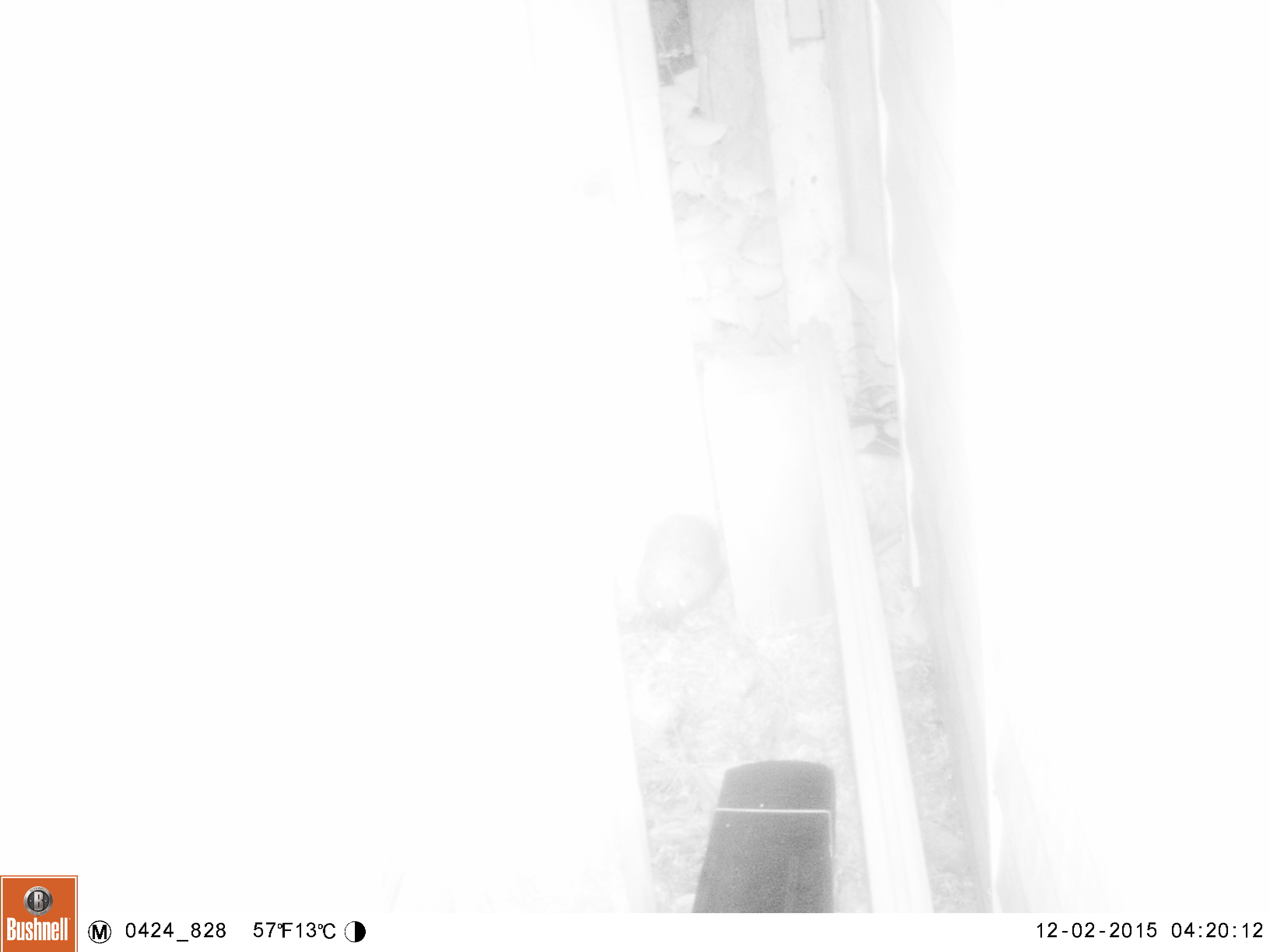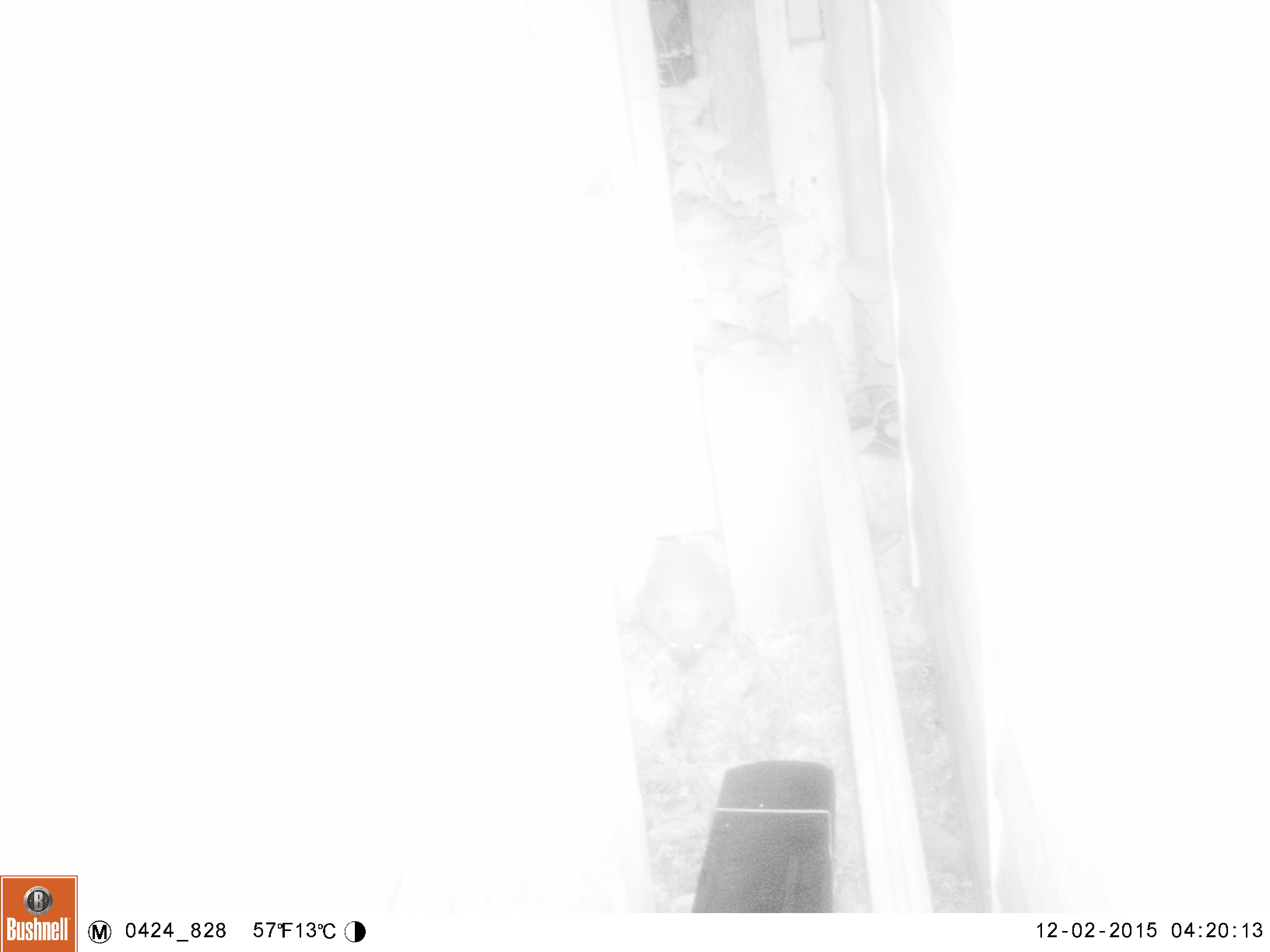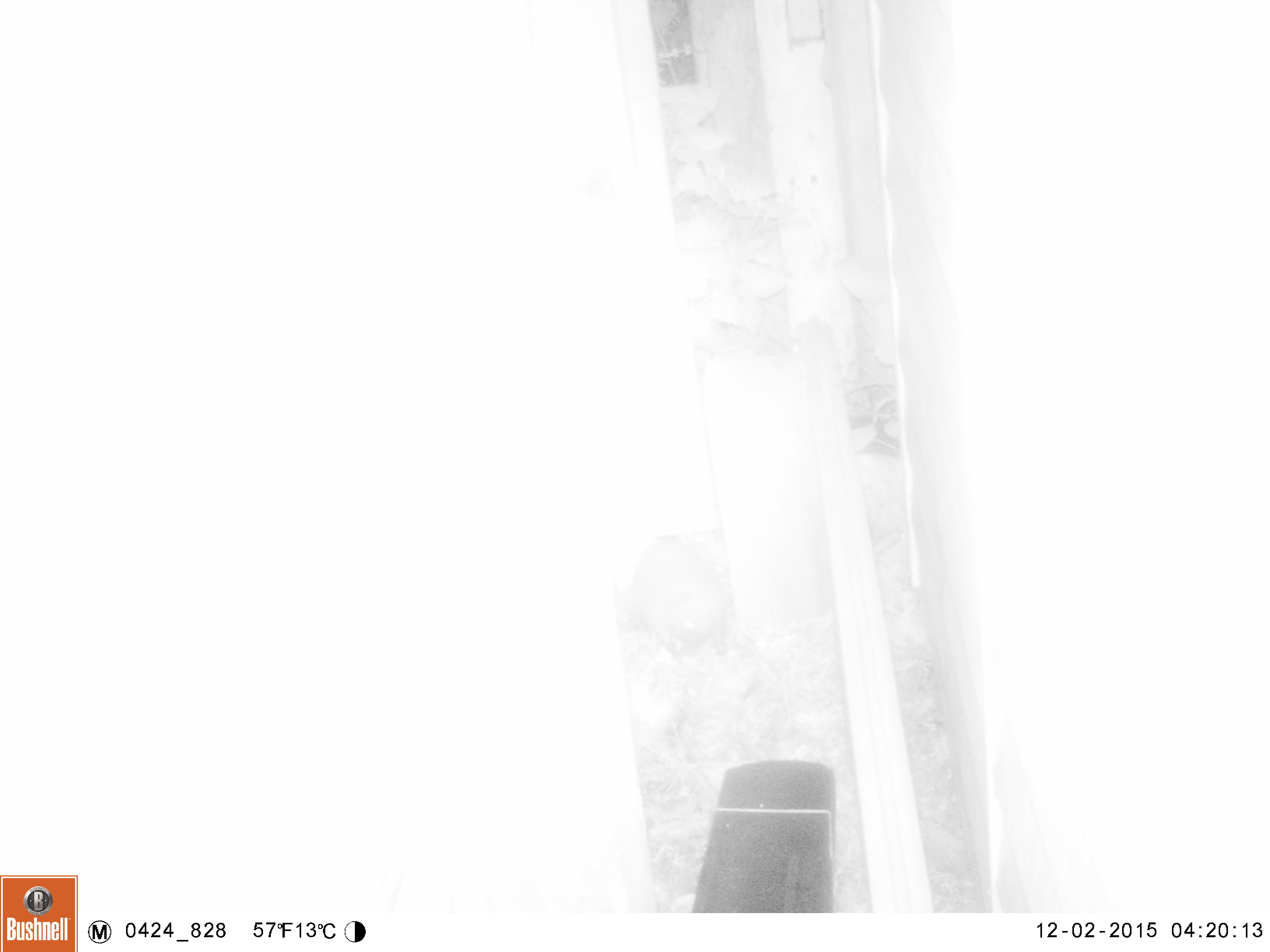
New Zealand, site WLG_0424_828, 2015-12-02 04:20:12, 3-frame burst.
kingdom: Animalia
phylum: Chordata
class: Mammalia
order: Eulipotyphla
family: Erinaceidae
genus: Erinaceus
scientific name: Erinaceus europaeus europaeus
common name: european hedgehog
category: hedgehog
Hedgehog (european hedgehog) (Erinaceus europaeus europaeus).